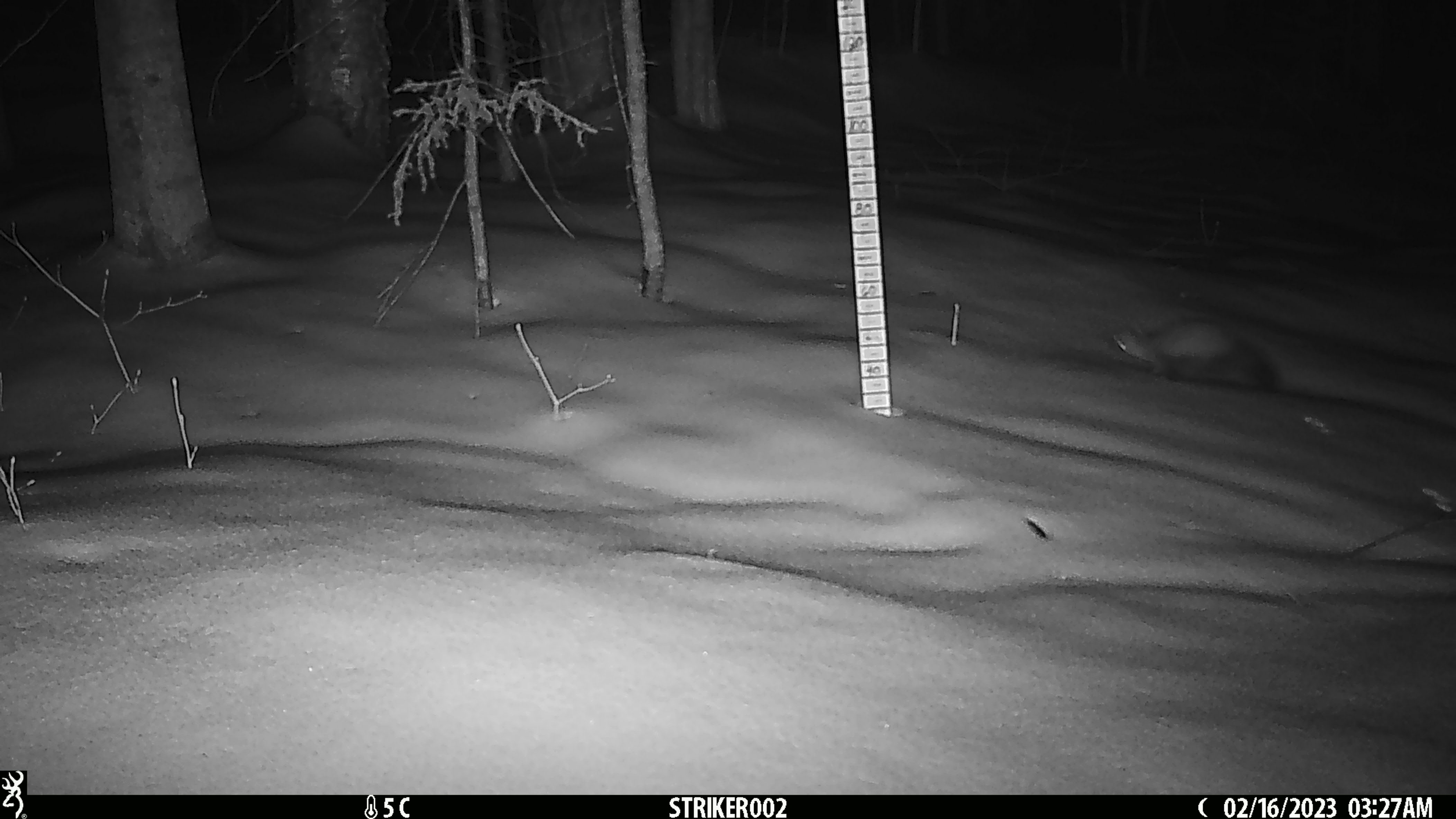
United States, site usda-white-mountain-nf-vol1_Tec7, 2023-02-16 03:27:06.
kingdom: Animalia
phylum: Chordata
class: Mammalia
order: Carnivora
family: Mustelidae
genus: Martes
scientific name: Martes americana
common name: american marten